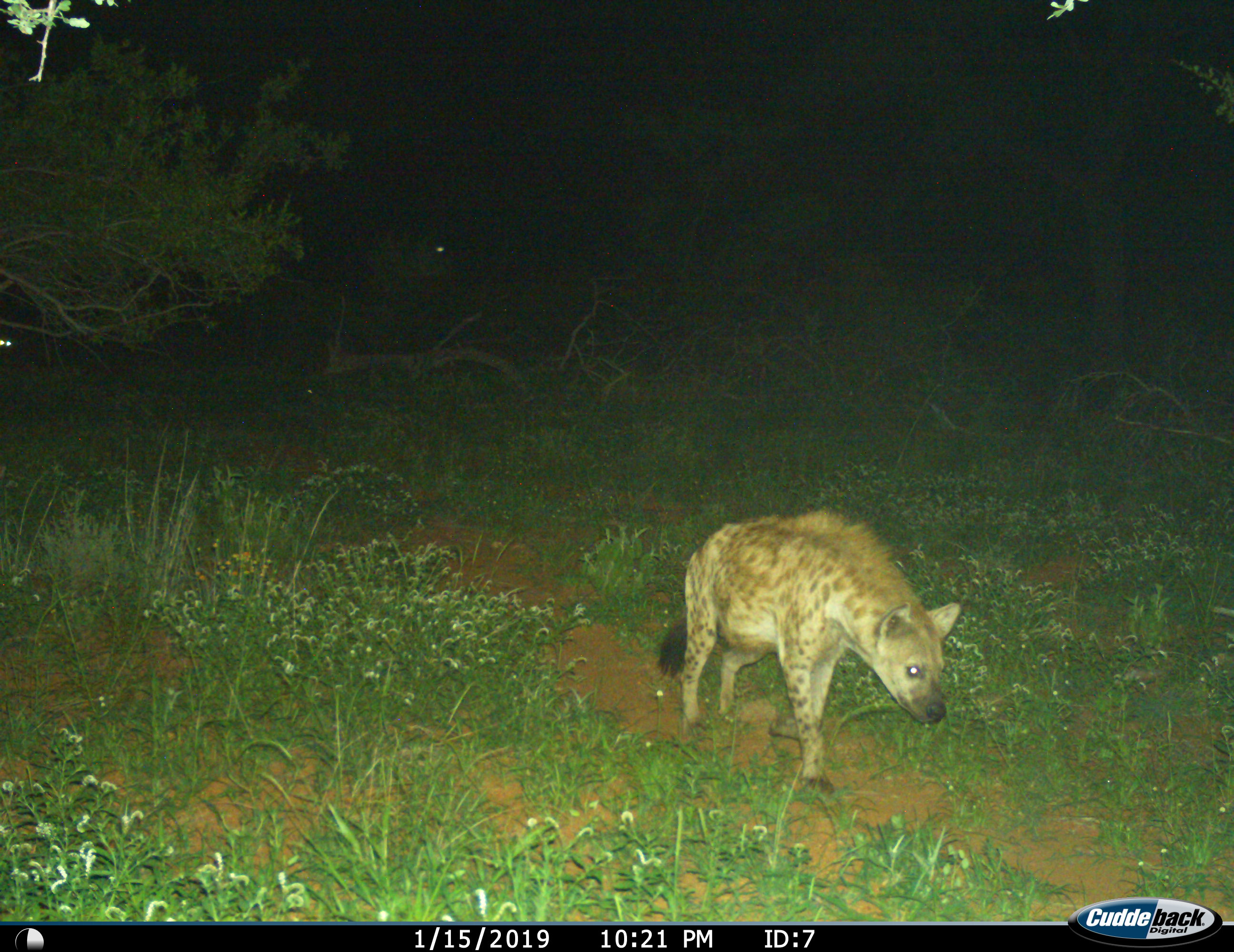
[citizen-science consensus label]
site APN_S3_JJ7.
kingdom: Animalia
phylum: Chordata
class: Mammalia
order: Carnivora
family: Hyaenidae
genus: Crocuta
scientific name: Crocuta crocuta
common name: spotted hyena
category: hyenaspotted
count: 1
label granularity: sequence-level